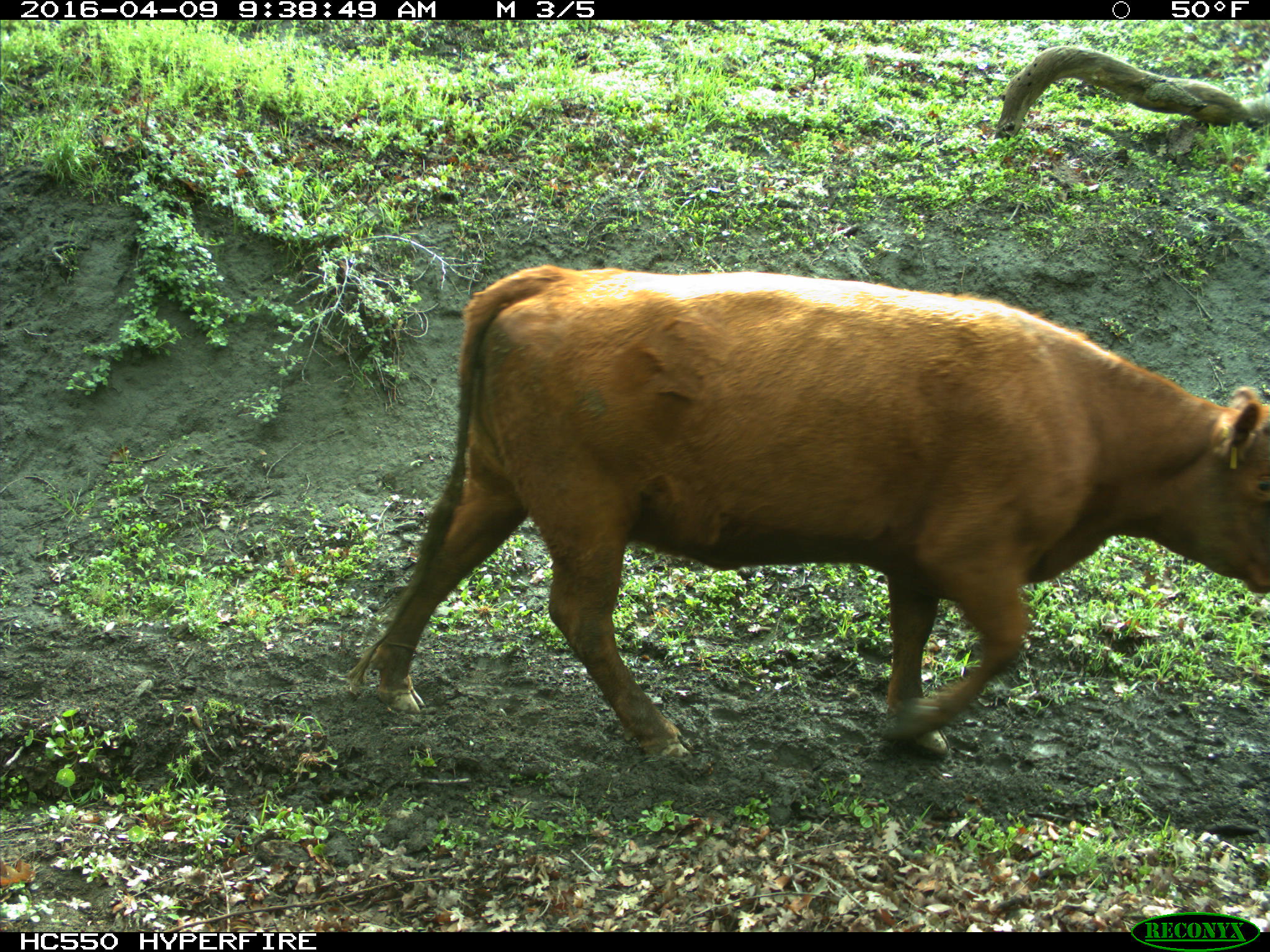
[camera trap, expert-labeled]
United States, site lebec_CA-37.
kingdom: Animalia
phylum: Chordata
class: Mammalia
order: Artiodactyla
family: Bovidae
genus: Bos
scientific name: Bos taurus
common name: domestic cow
Bos taurus (domestic cow).